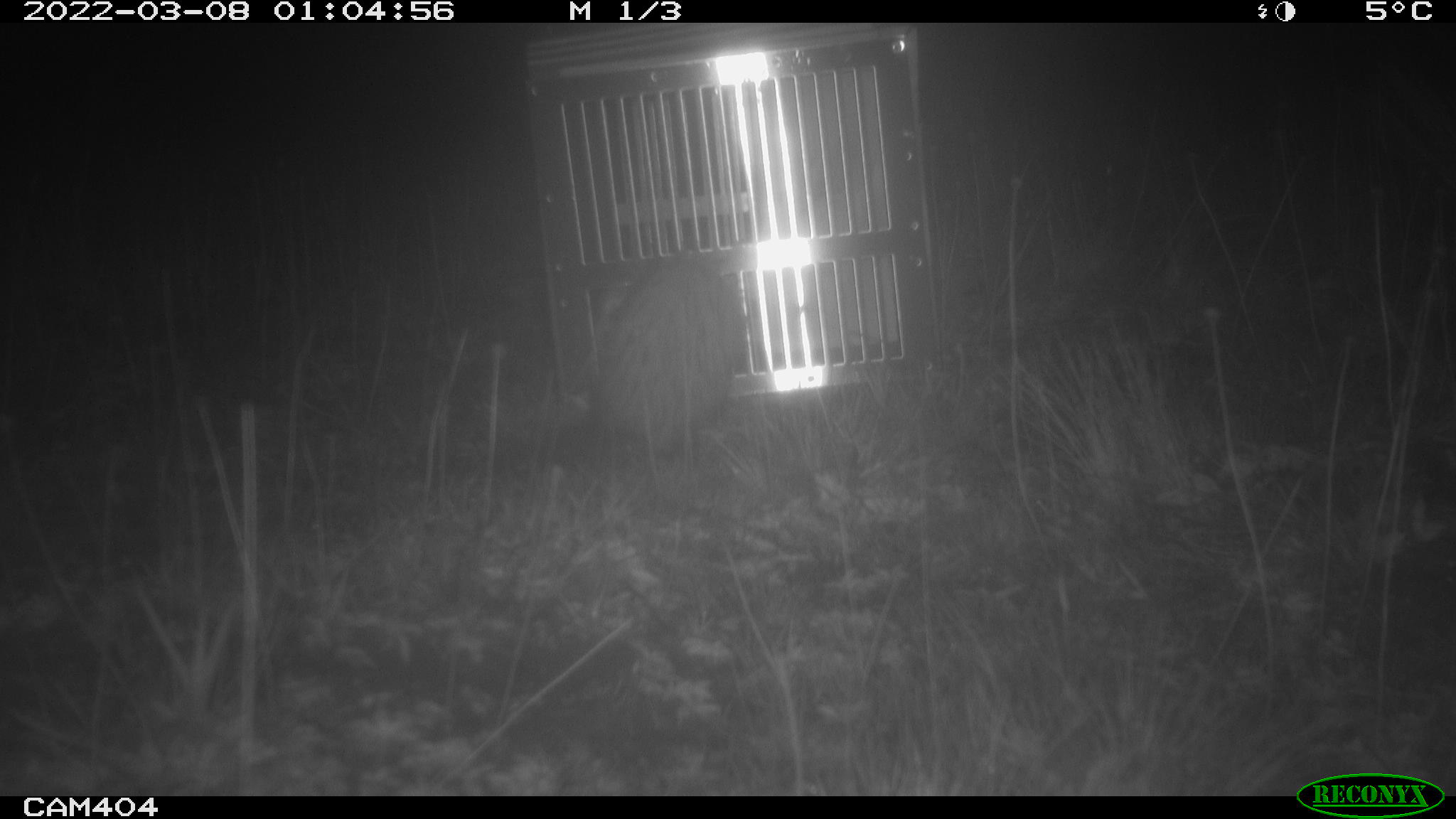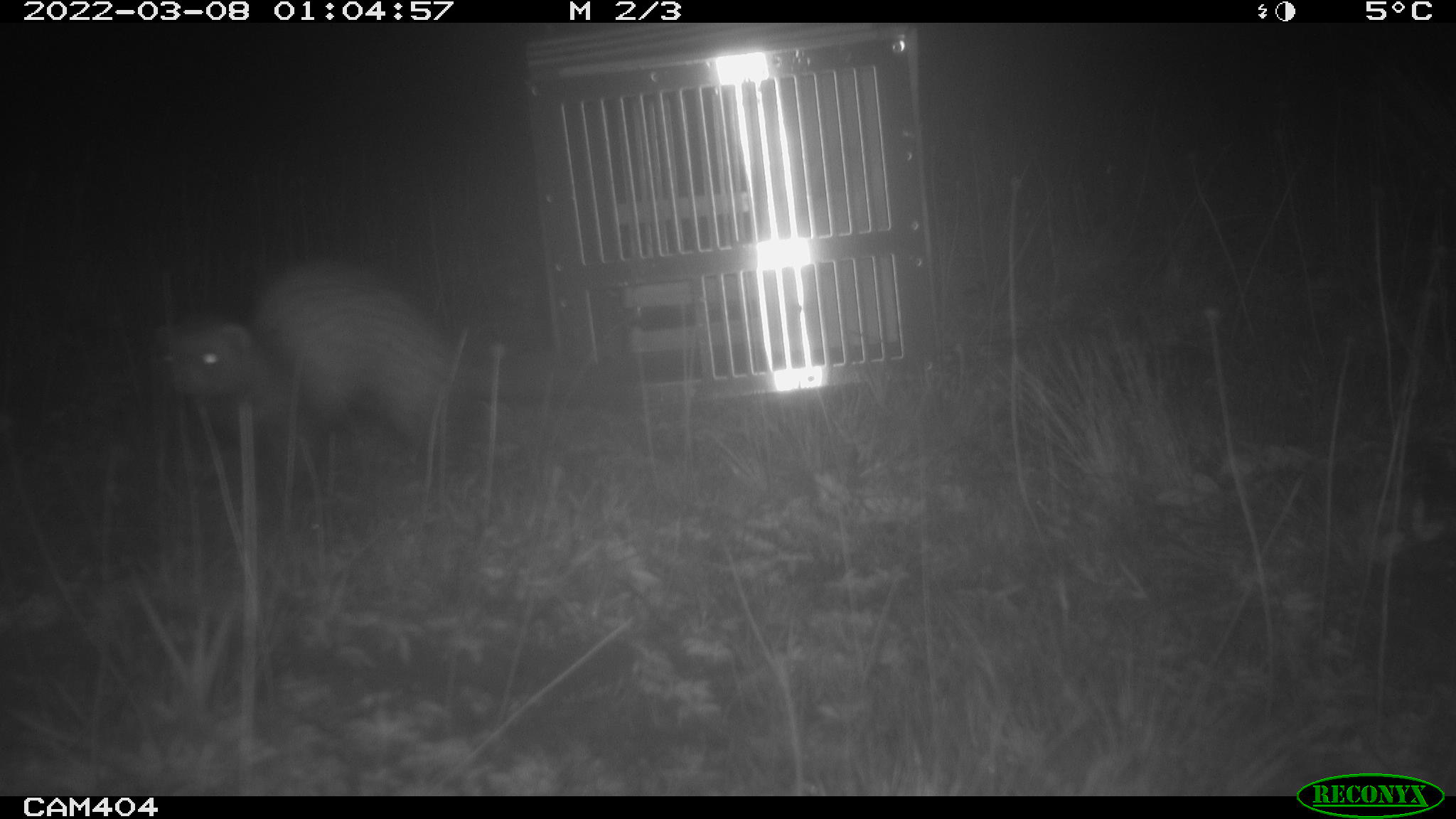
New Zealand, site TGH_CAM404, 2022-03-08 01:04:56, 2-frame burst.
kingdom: Animalia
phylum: Chordata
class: Mammalia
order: Carnivora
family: Mustelidae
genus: Mustela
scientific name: Mustela furo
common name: ferret